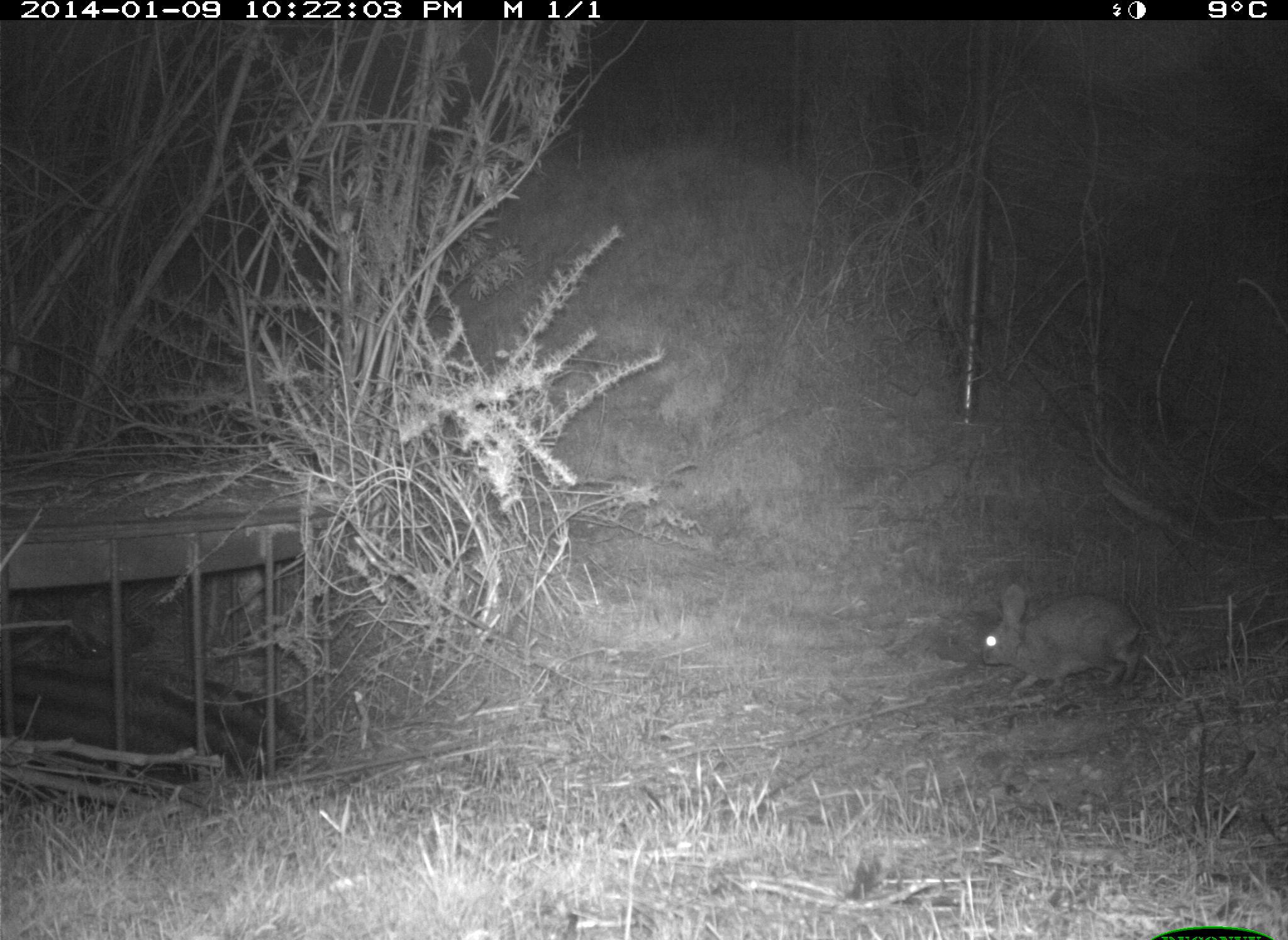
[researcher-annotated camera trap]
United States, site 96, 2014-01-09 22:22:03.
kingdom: Animalia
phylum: Chordata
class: Mammalia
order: Lagomorpha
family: Leporidae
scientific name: Leporidae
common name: rabbits and hares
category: rabbit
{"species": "rabbit (rabbits and hares) (Leporidae)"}